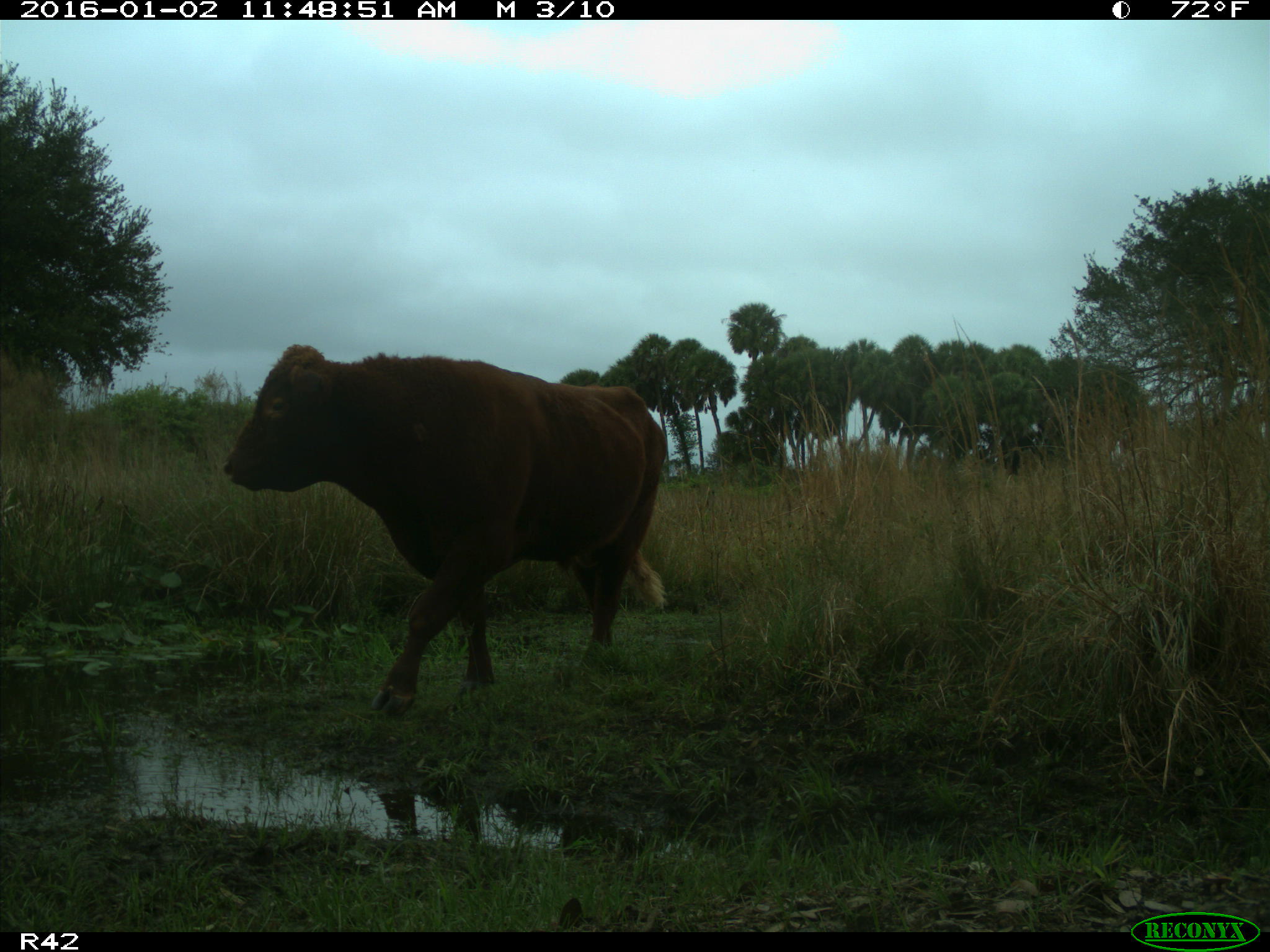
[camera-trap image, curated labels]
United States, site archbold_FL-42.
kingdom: Animalia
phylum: Chordata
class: Mammalia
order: Artiodactyla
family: Bovidae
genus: Bos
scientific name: Bos taurus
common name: domestic cow